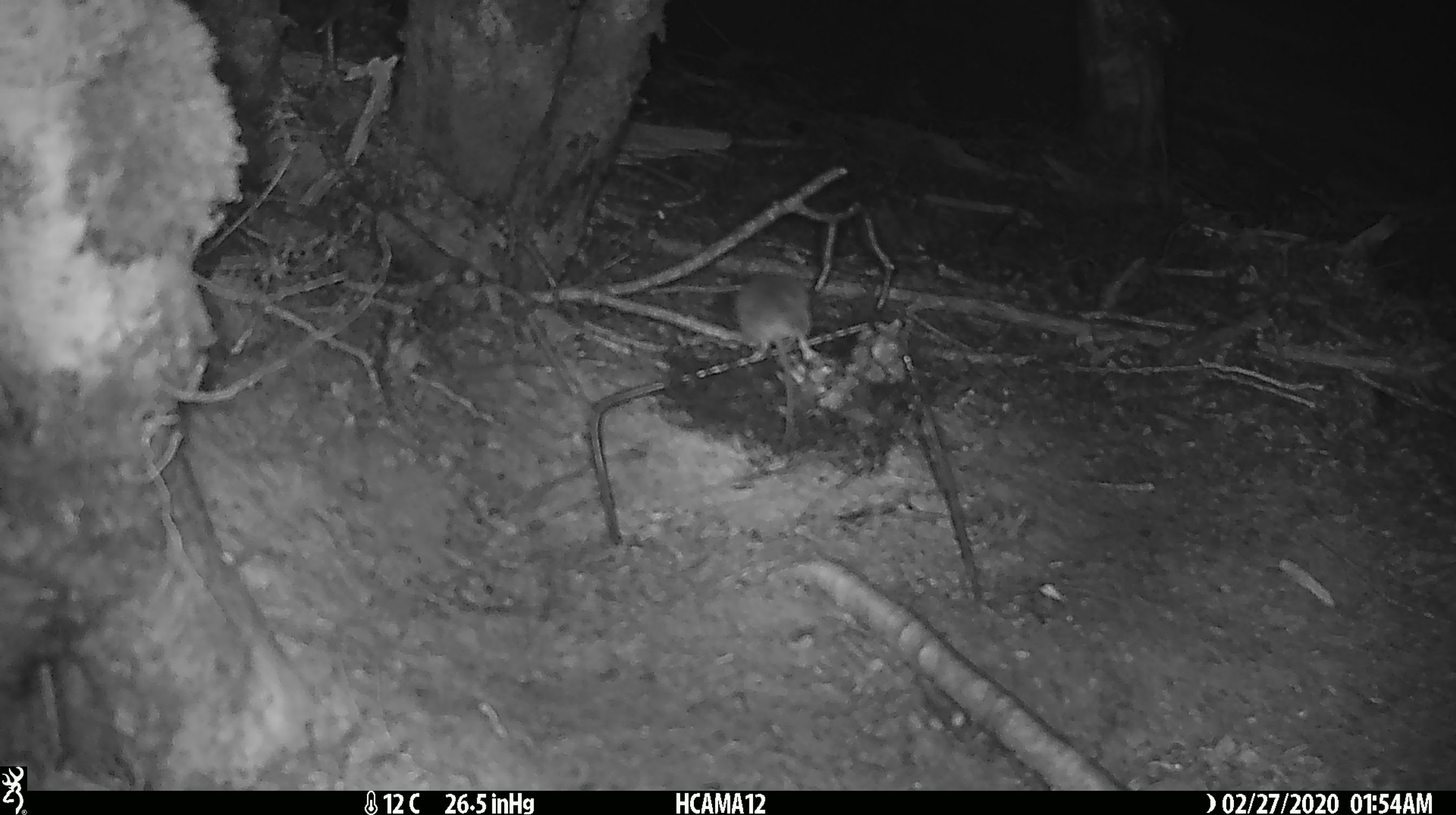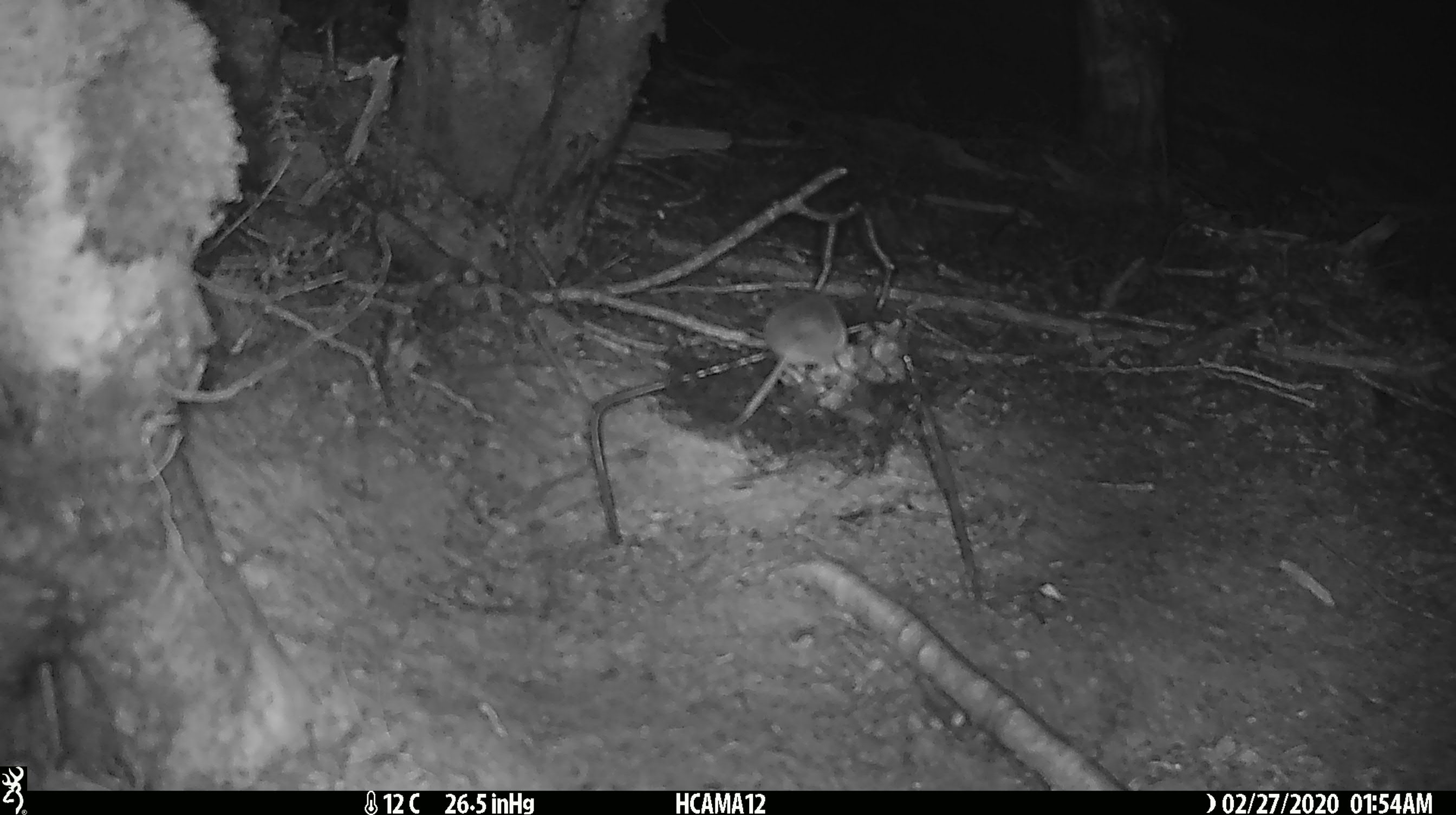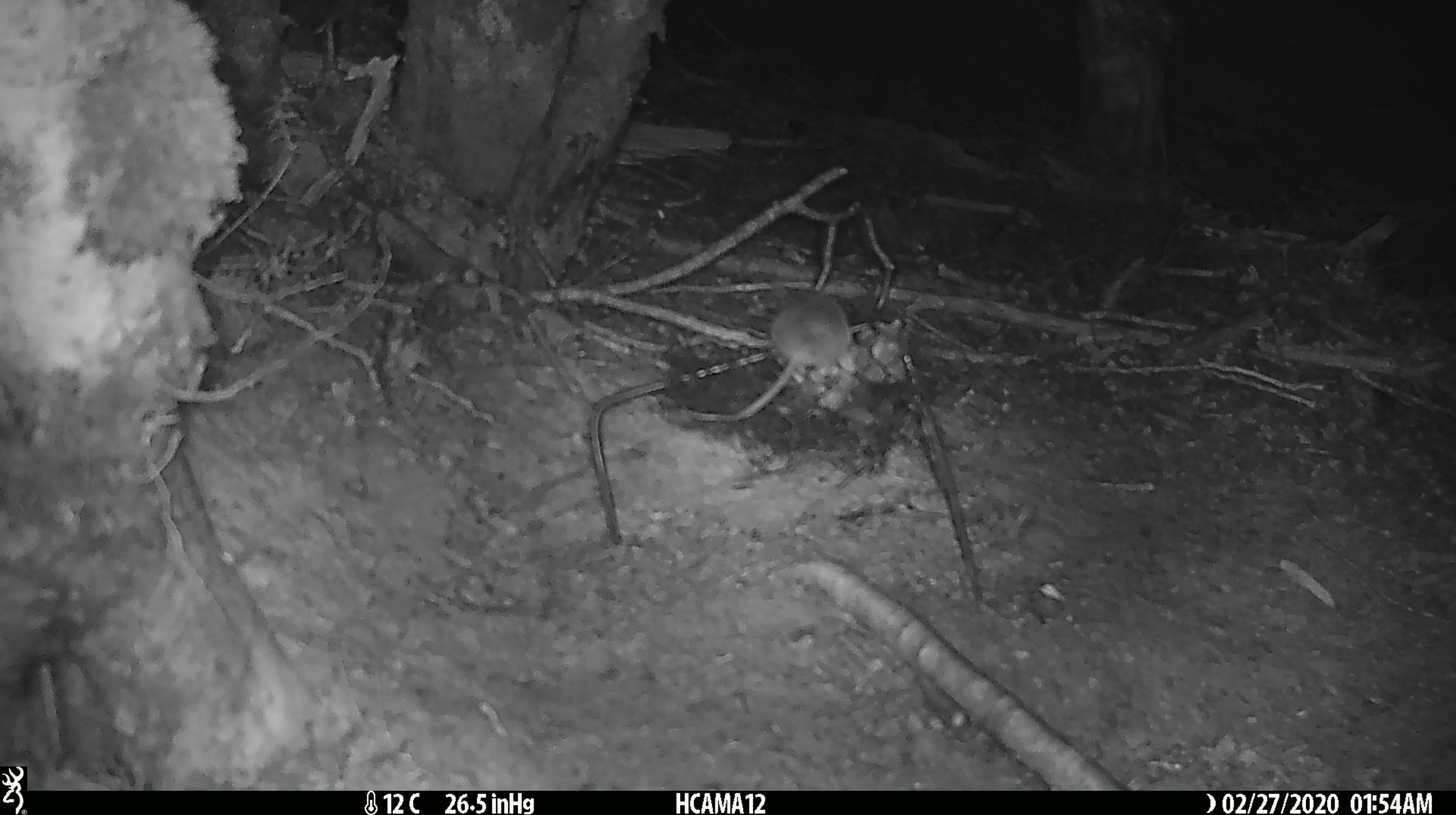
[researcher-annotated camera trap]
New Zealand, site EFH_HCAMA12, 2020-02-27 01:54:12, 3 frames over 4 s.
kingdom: Animalia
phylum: Chordata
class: Mammalia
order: Rodentia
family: Muridae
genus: Mus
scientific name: Mus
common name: mouse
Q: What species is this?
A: Mouse (Mus).